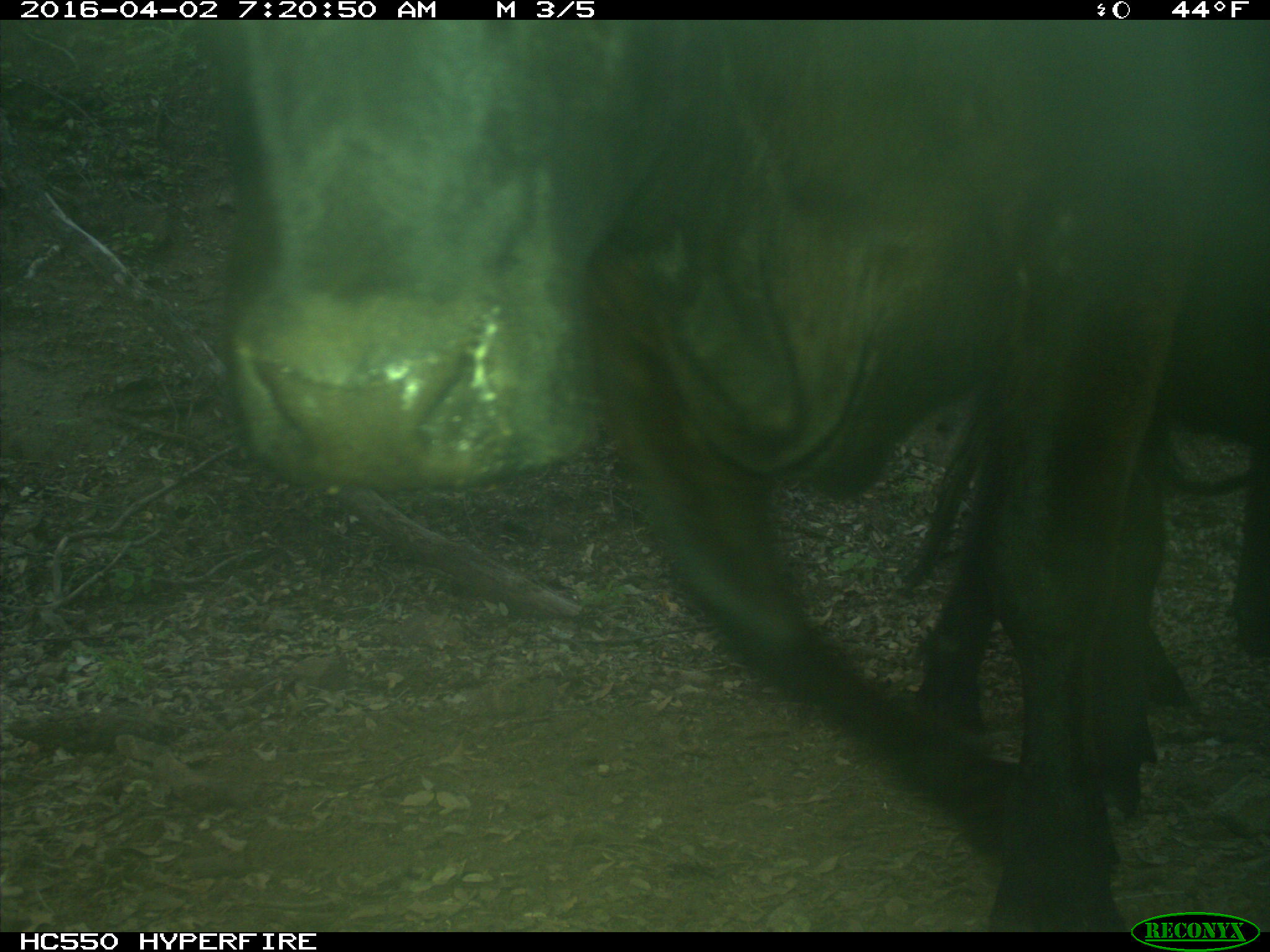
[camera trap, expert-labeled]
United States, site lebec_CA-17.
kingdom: Animalia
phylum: Chordata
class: Mammalia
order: Artiodactyla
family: Bovidae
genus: Bos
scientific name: Bos taurus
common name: domestic cow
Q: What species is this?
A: Bos taurus (domestic cow).